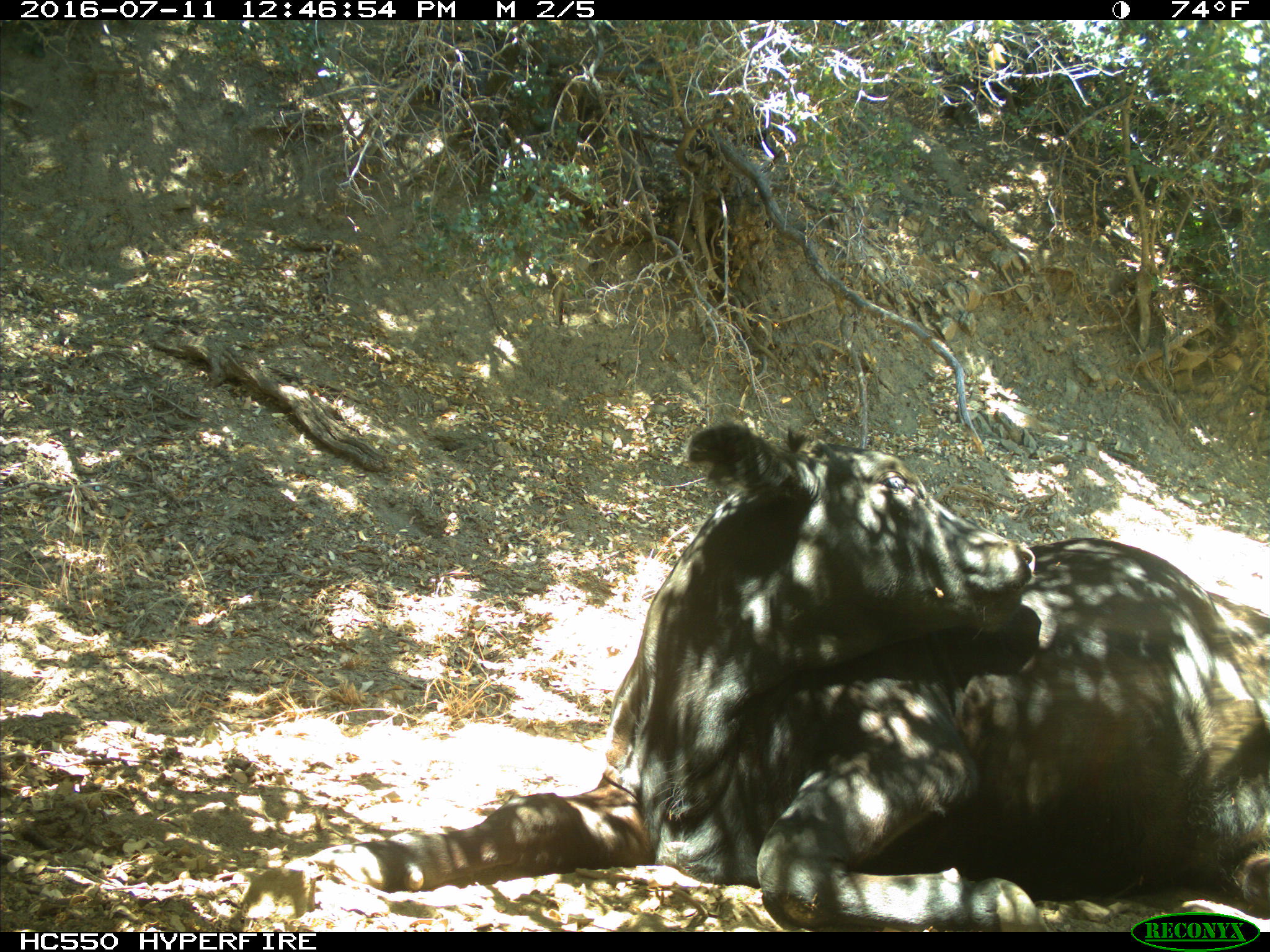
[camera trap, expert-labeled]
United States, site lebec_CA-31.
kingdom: Animalia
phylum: Chordata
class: Mammalia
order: Artiodactyla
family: Bovidae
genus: Bos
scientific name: Bos taurus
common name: domestic cow